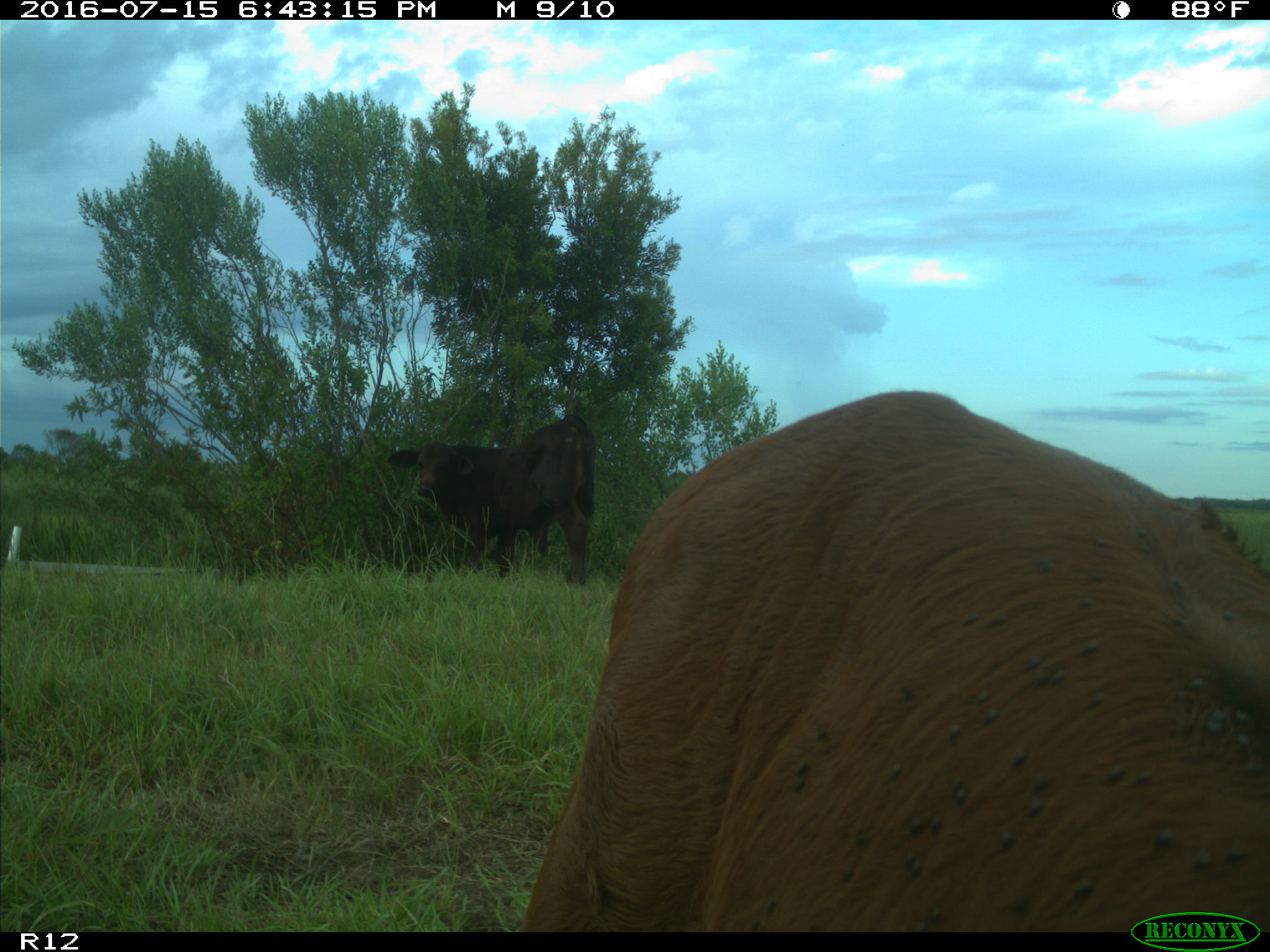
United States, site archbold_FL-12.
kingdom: Animalia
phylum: Chordata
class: Mammalia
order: Artiodactyla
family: Bovidae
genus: Bos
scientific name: Bos taurus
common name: domestic cow